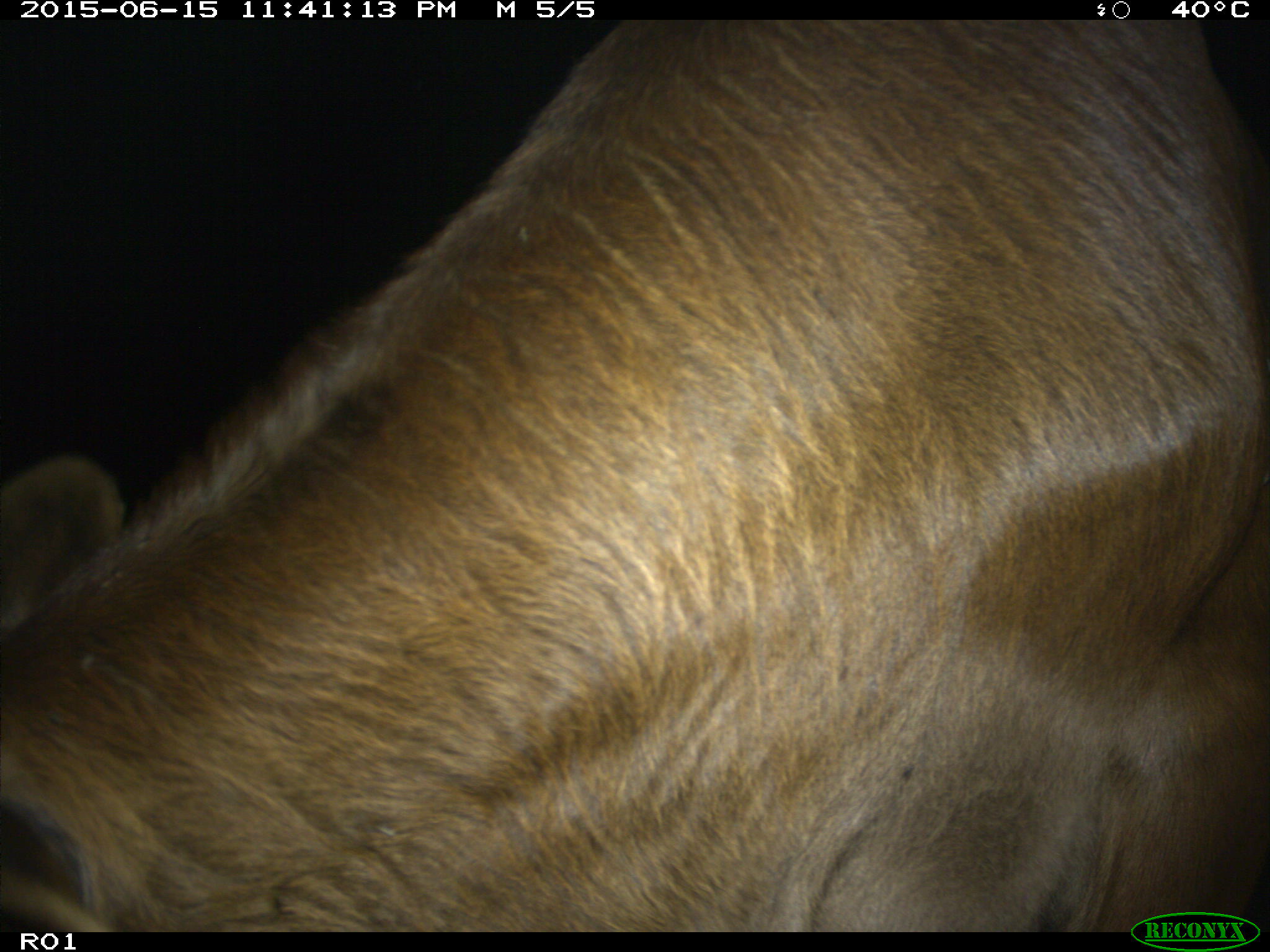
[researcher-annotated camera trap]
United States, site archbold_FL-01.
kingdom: Animalia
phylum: Chordata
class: Mammalia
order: Artiodactyla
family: Bovidae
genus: Bos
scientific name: Bos taurus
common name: domestic cow